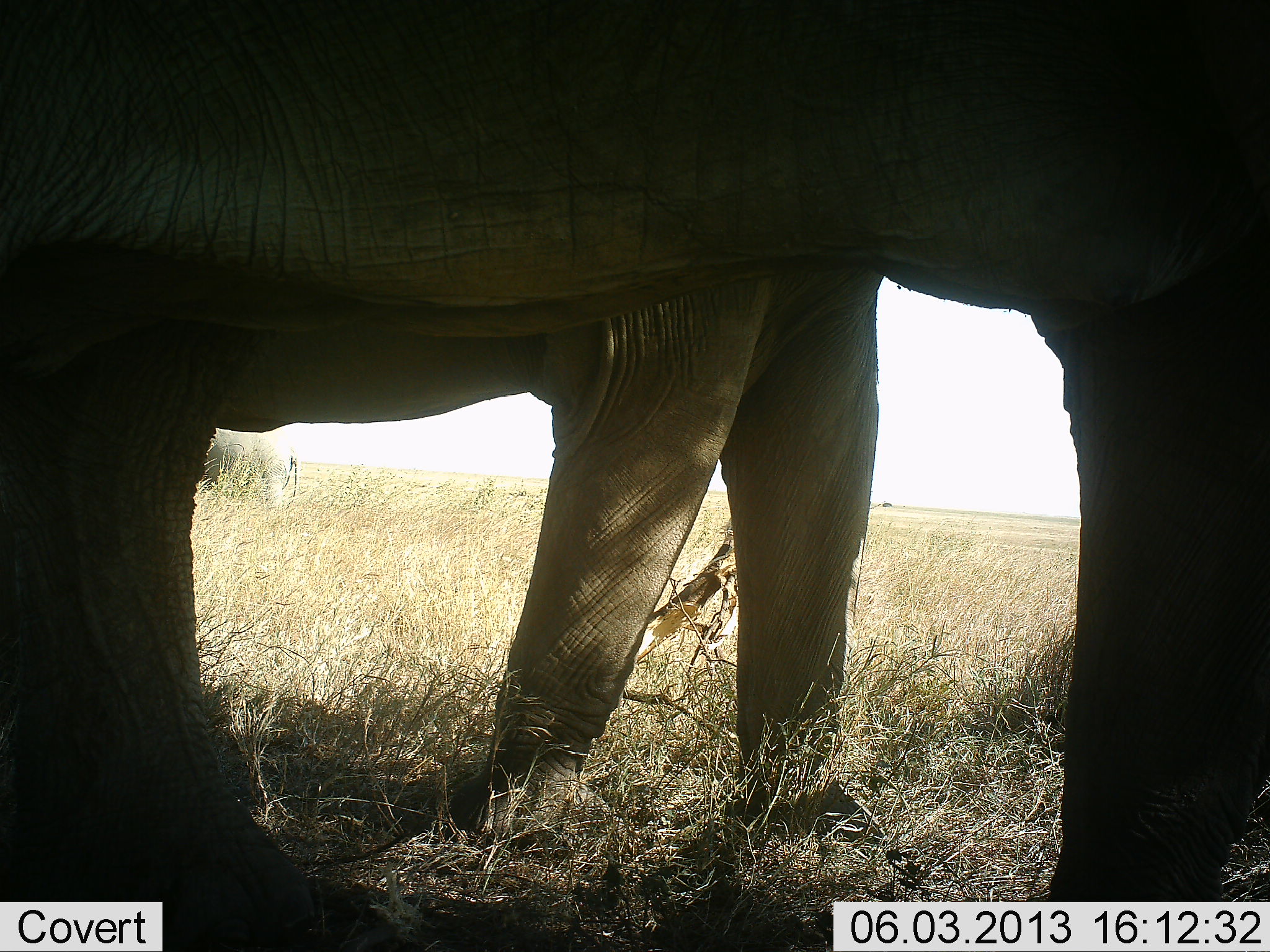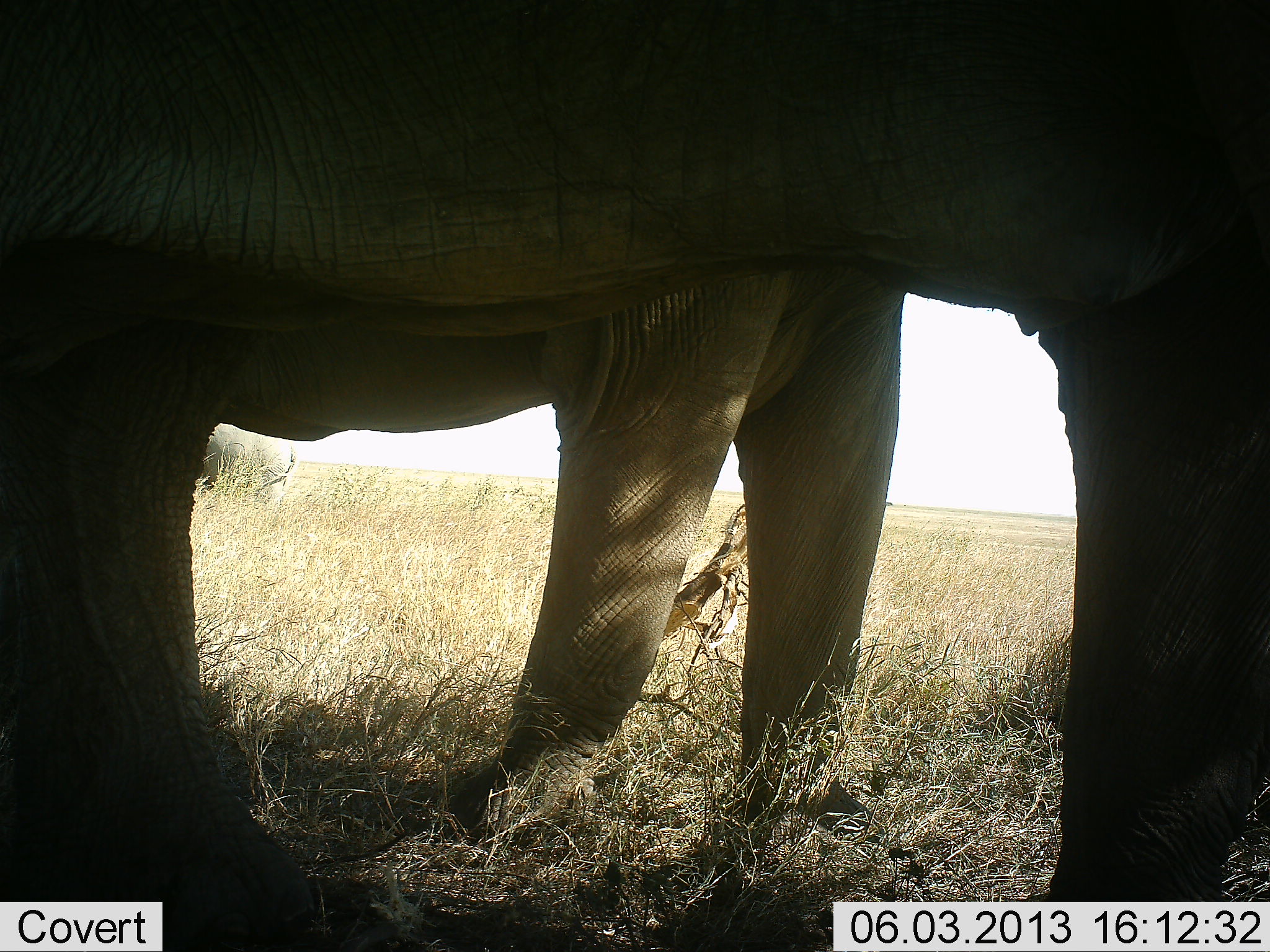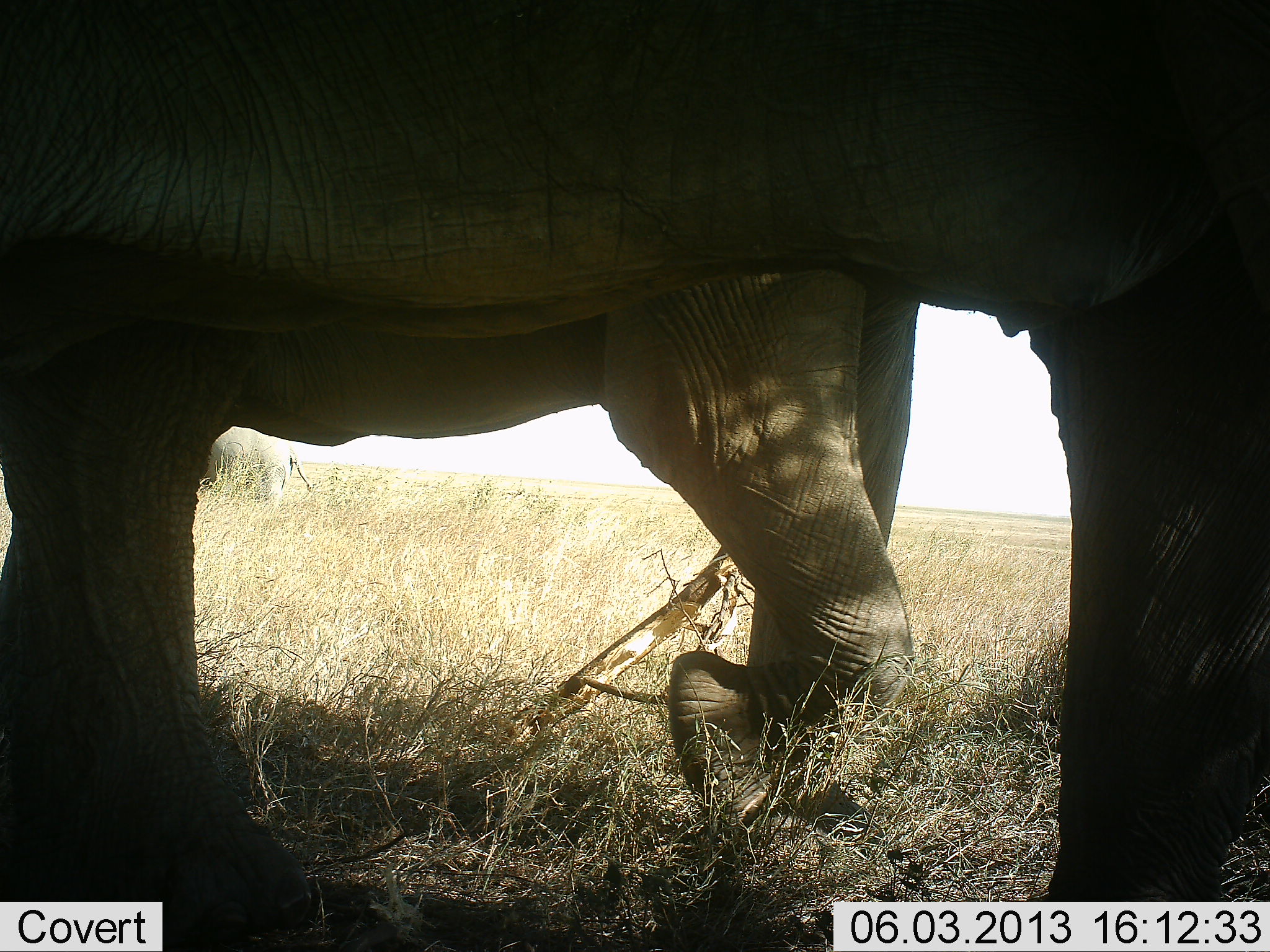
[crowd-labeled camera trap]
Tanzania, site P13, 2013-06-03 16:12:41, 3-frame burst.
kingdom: Animalia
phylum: Chordata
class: Mammalia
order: Proboscidea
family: Elephantidae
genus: Loxodonta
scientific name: Loxodonta africana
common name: african bush elephant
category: elephant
Elephant (african bush elephant) (Loxodonta africana), count 2. Behavior (volunteer vote fractions): standing 95%, resting 0%, moving 5%, interacting 0%. Young present (vote fraction): 0%. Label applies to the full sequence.